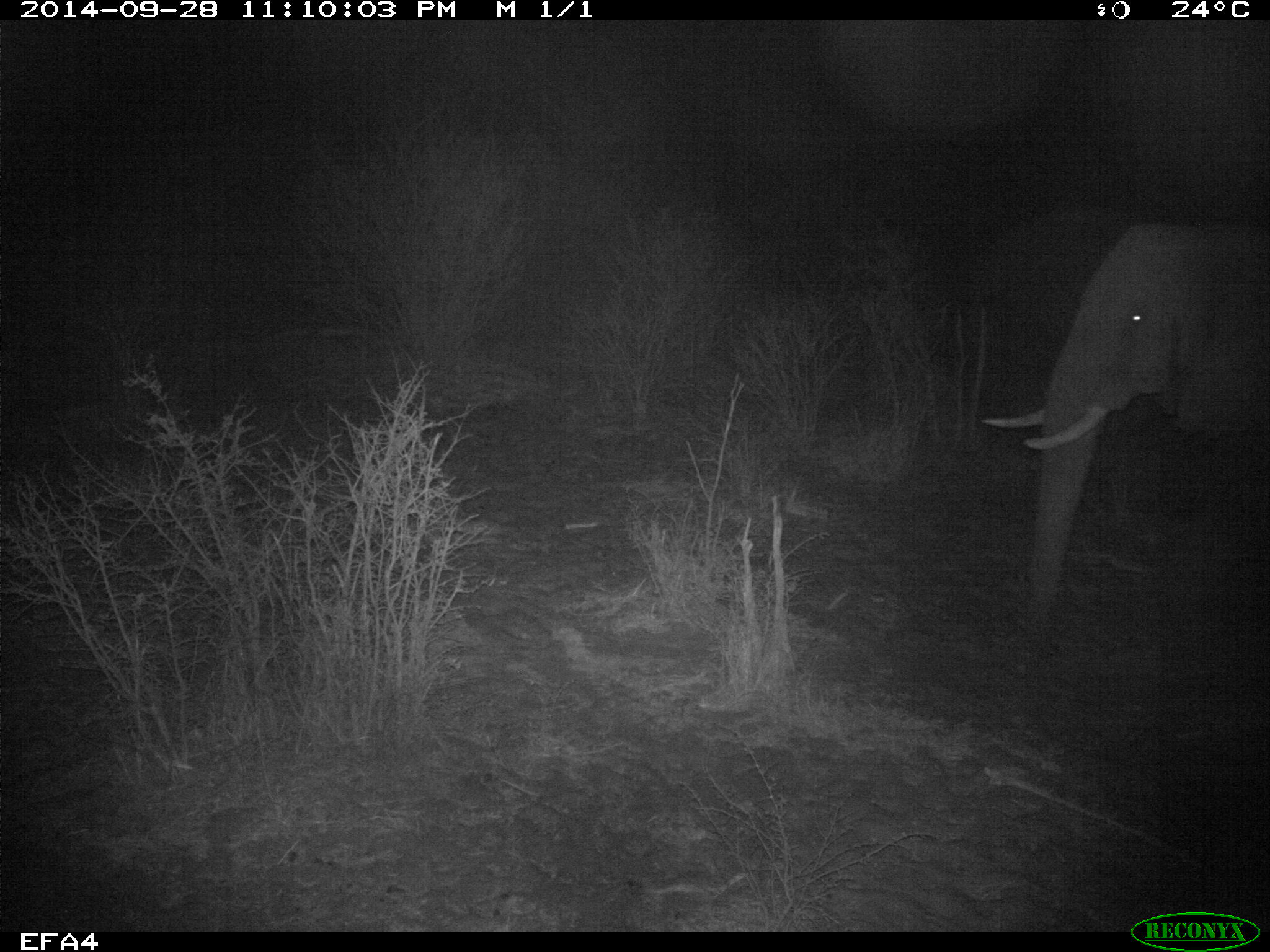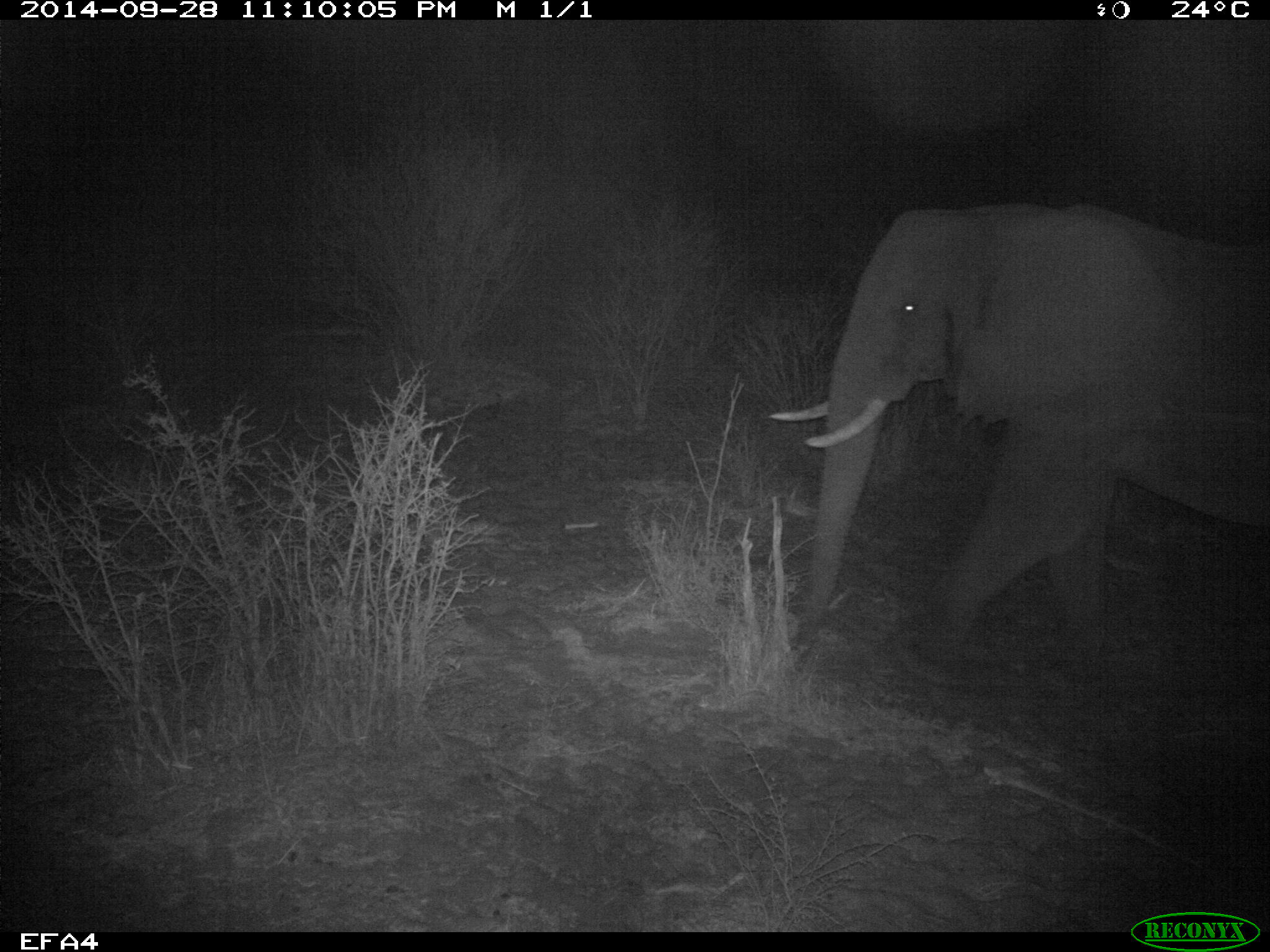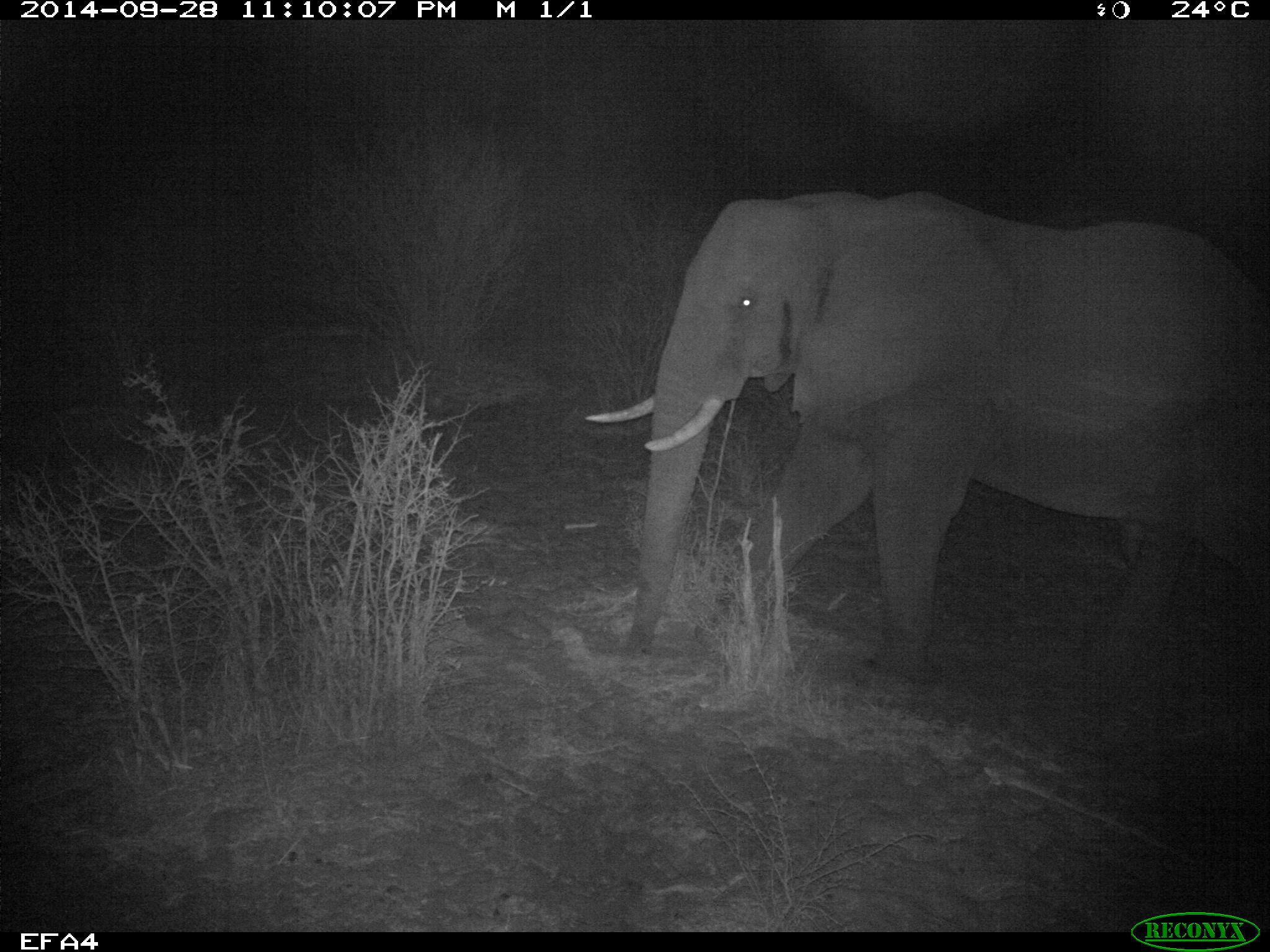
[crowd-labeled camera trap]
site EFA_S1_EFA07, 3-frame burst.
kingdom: Animalia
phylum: Chordata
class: Mammalia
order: Proboscidea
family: Elephantidae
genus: Loxodonta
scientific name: Loxodonta africana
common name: african bush elephant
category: elephant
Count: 1.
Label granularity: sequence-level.